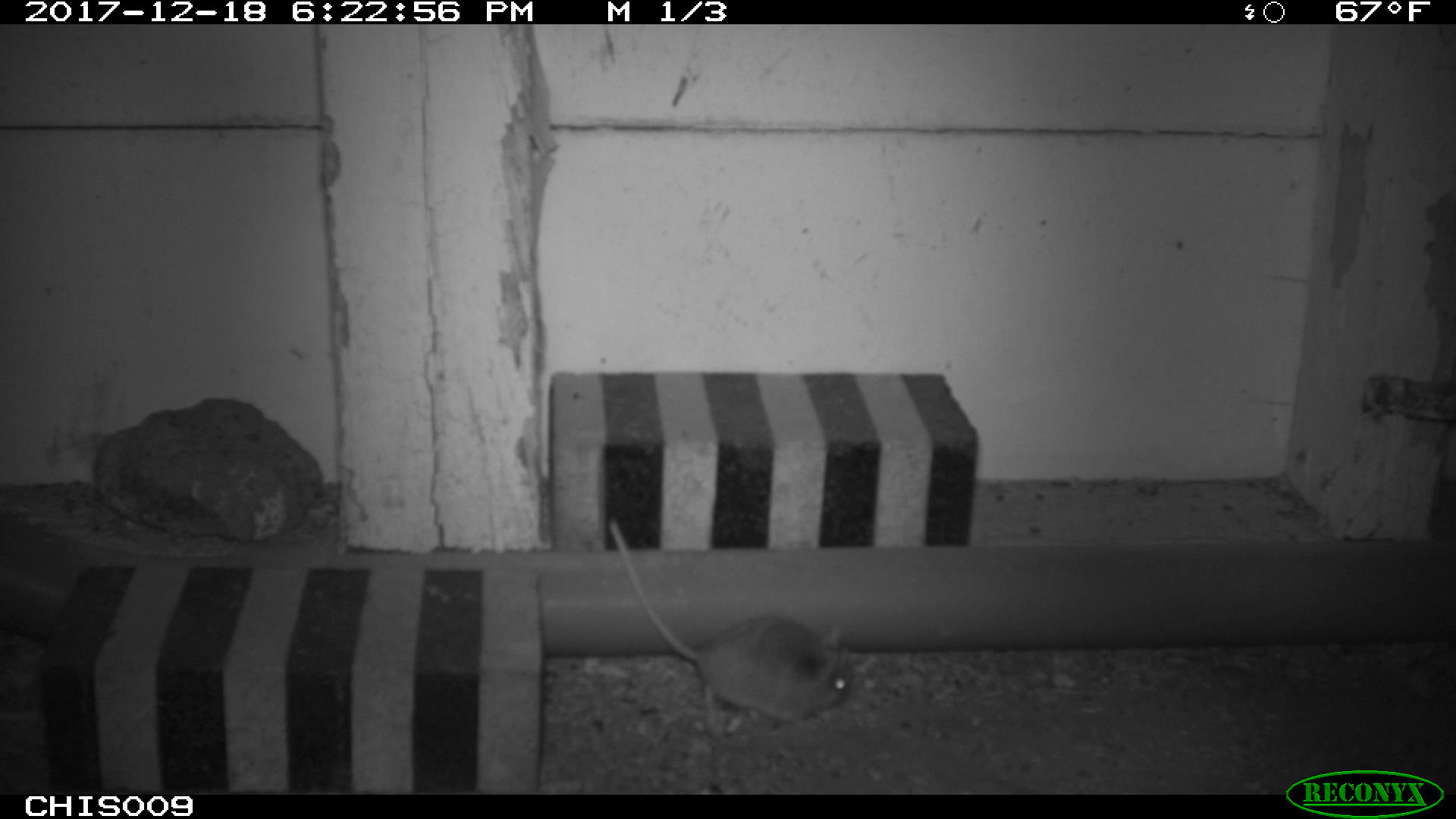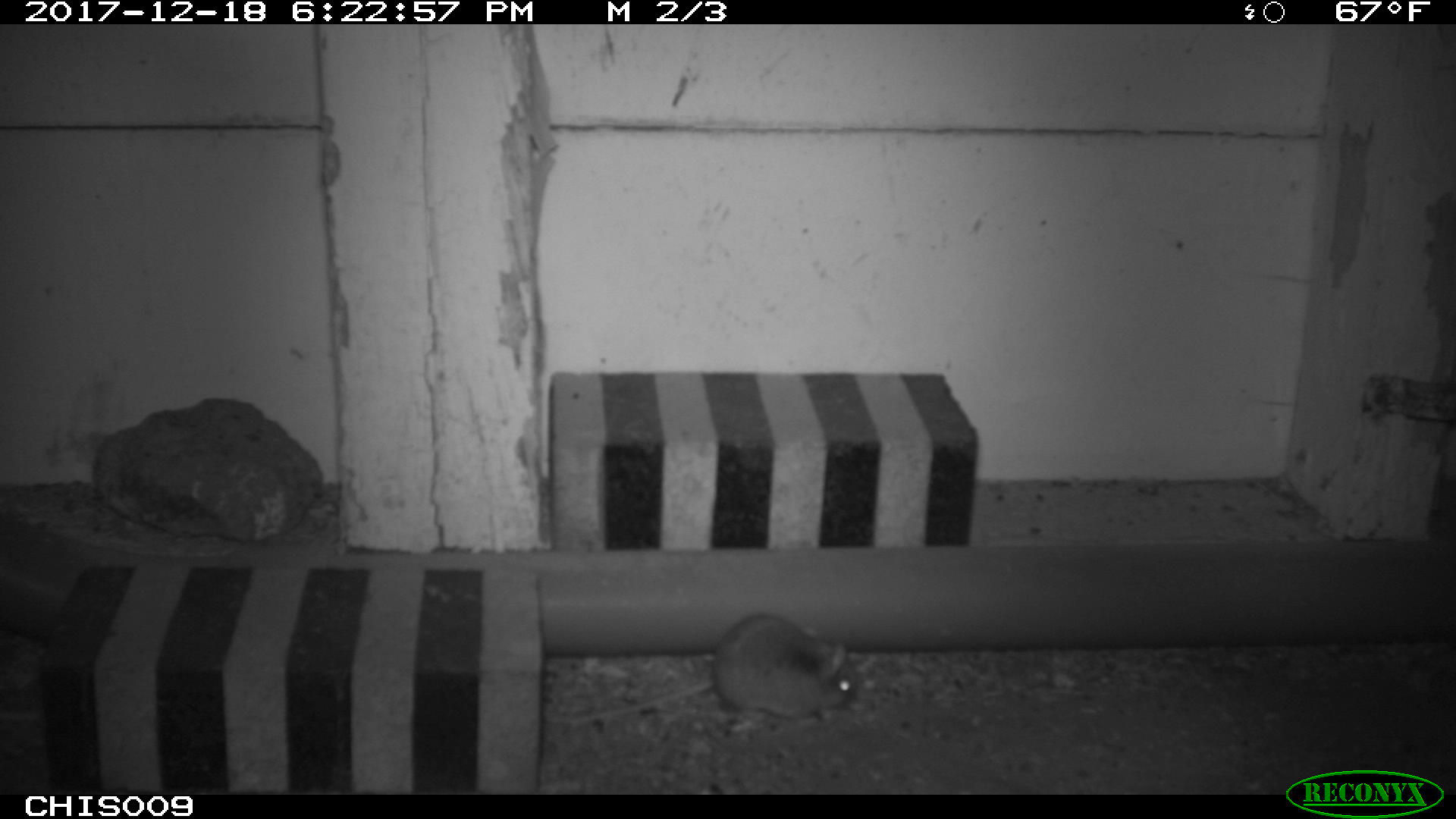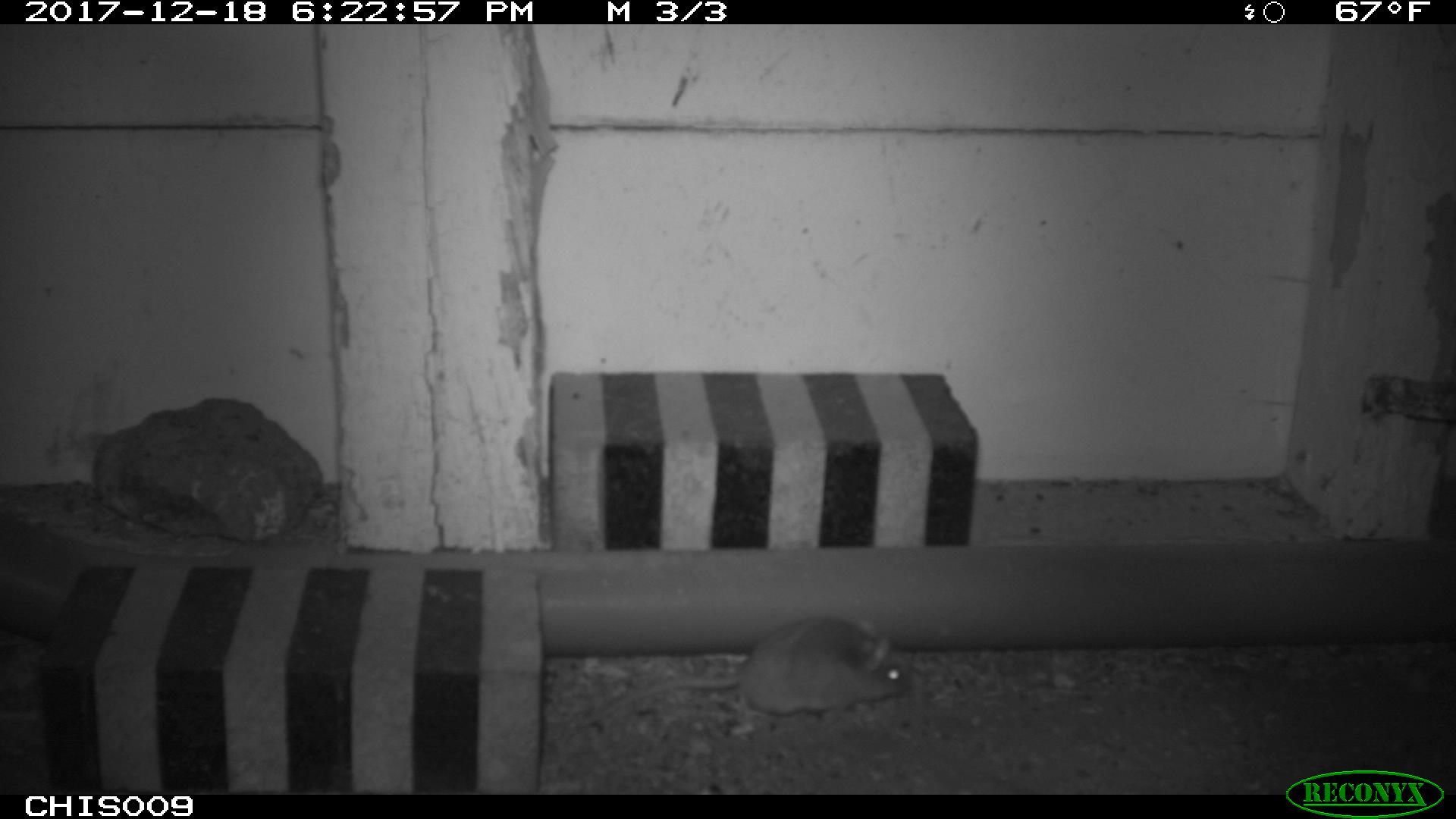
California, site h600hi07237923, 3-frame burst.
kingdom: Animalia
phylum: Chordata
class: Mammalia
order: Rodentia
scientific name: Rodentia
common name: rodent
Rodent (Rodentia).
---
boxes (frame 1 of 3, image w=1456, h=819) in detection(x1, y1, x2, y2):
rodent: detection(608, 518, 855, 742)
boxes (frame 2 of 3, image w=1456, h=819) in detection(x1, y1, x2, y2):
rodent: detection(545, 613, 866, 725)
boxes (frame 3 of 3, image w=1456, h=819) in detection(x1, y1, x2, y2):
rodent: detection(579, 616, 912, 728)